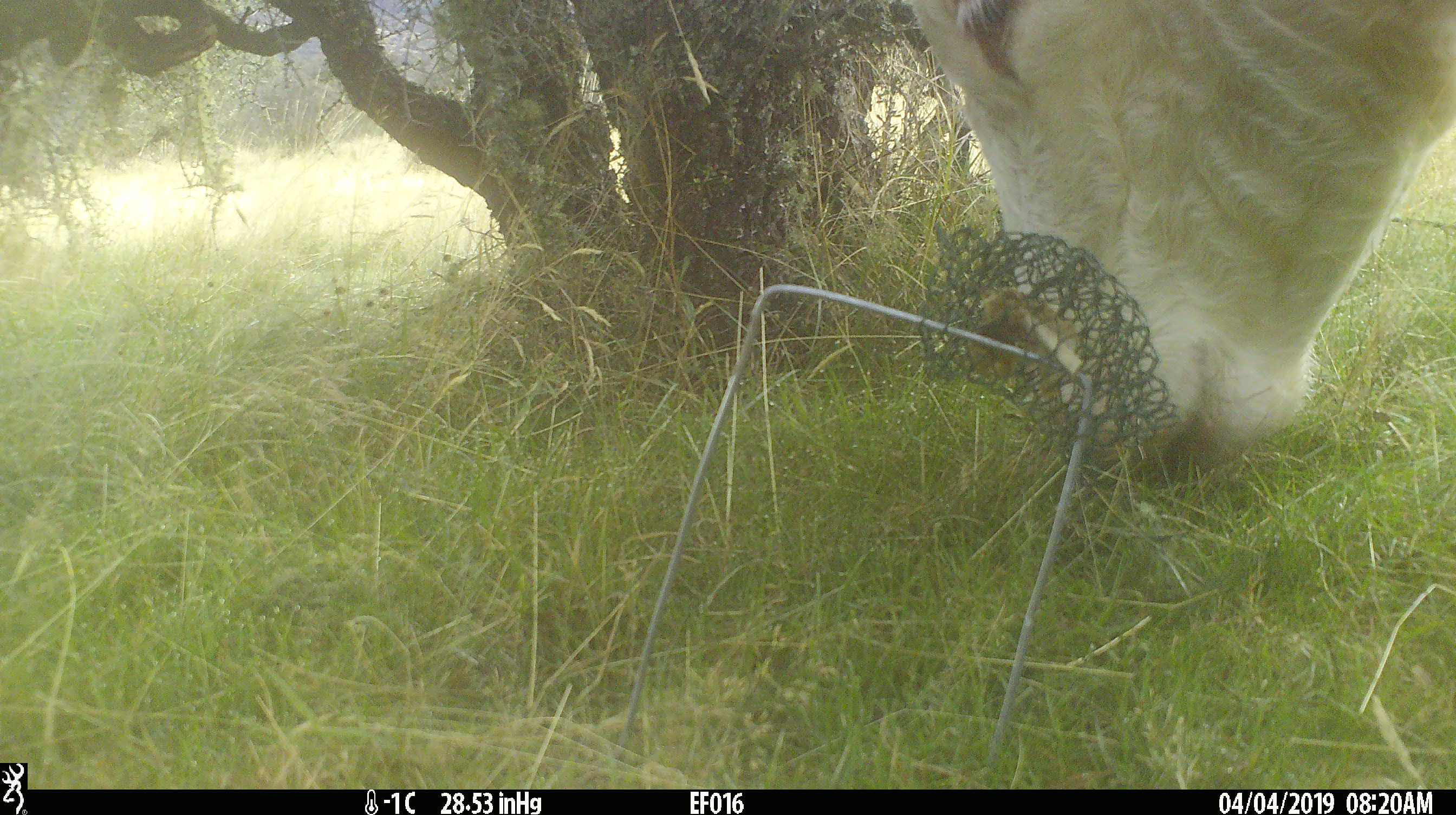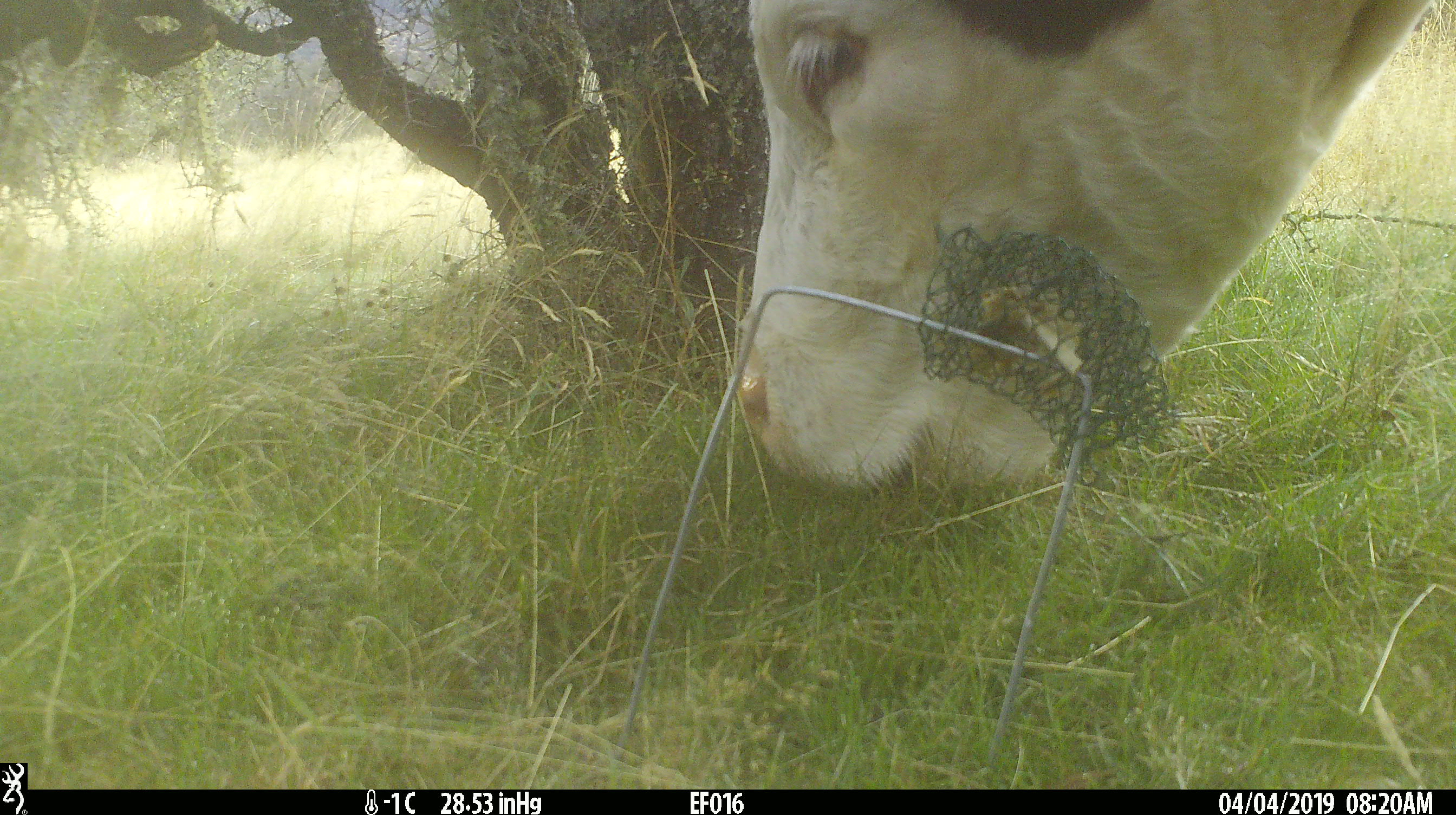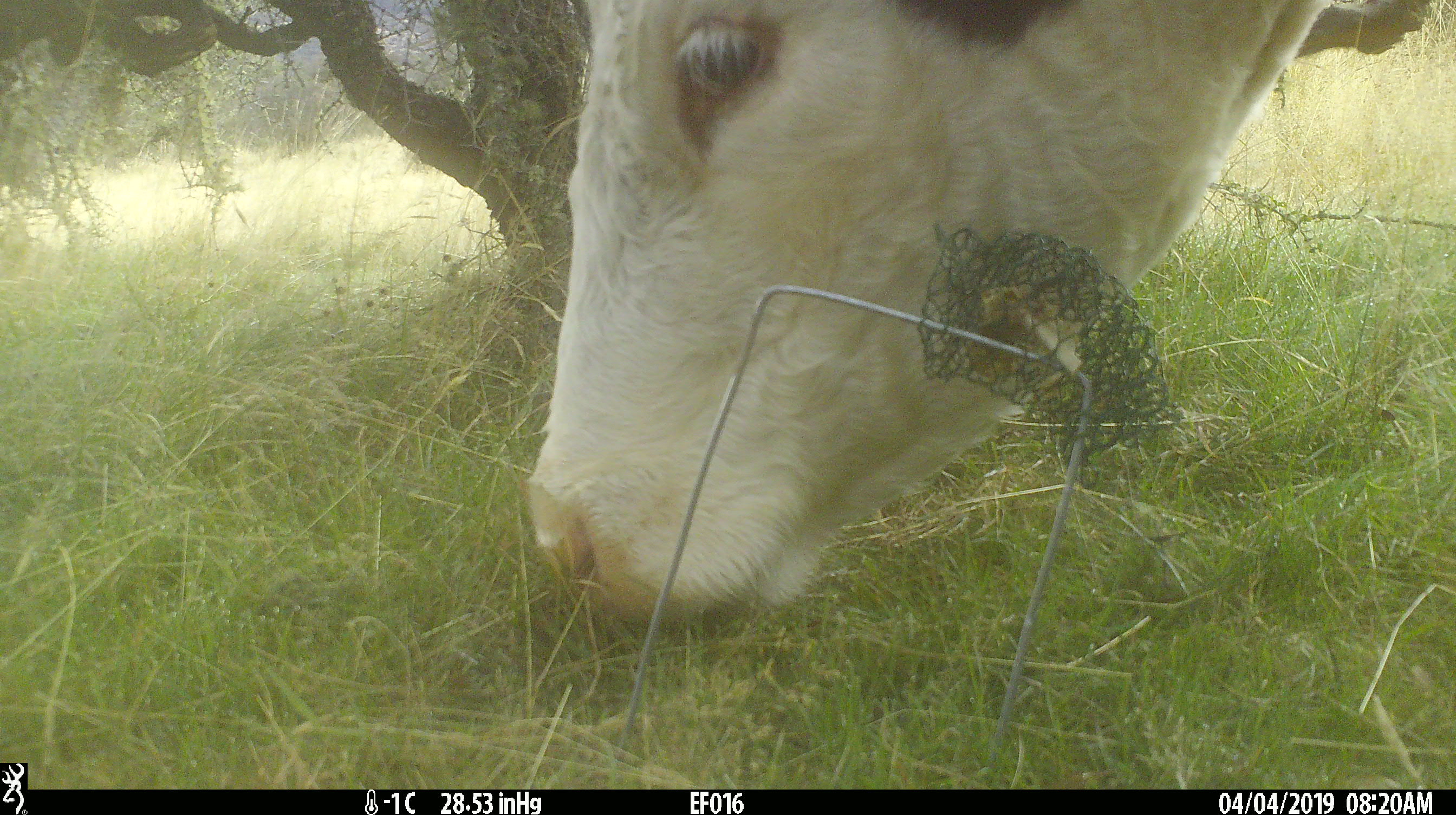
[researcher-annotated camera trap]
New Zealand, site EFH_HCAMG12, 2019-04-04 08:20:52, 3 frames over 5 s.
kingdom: Animalia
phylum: Chordata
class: Mammalia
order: Artiodactyla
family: Bovidae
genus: Bos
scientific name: Bos taurus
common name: domestic cow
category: cow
Cow (domestic cow) (Bos taurus).